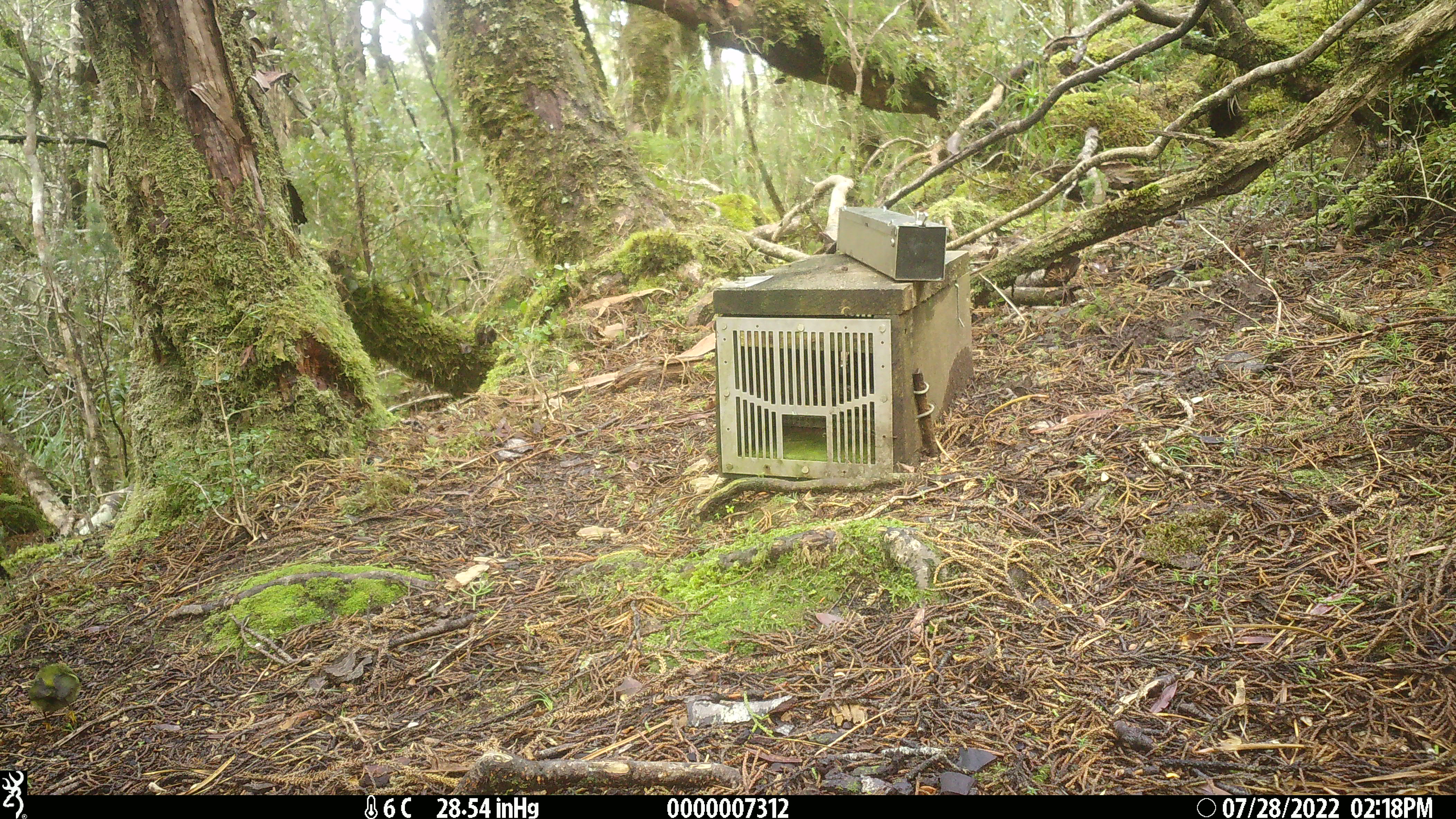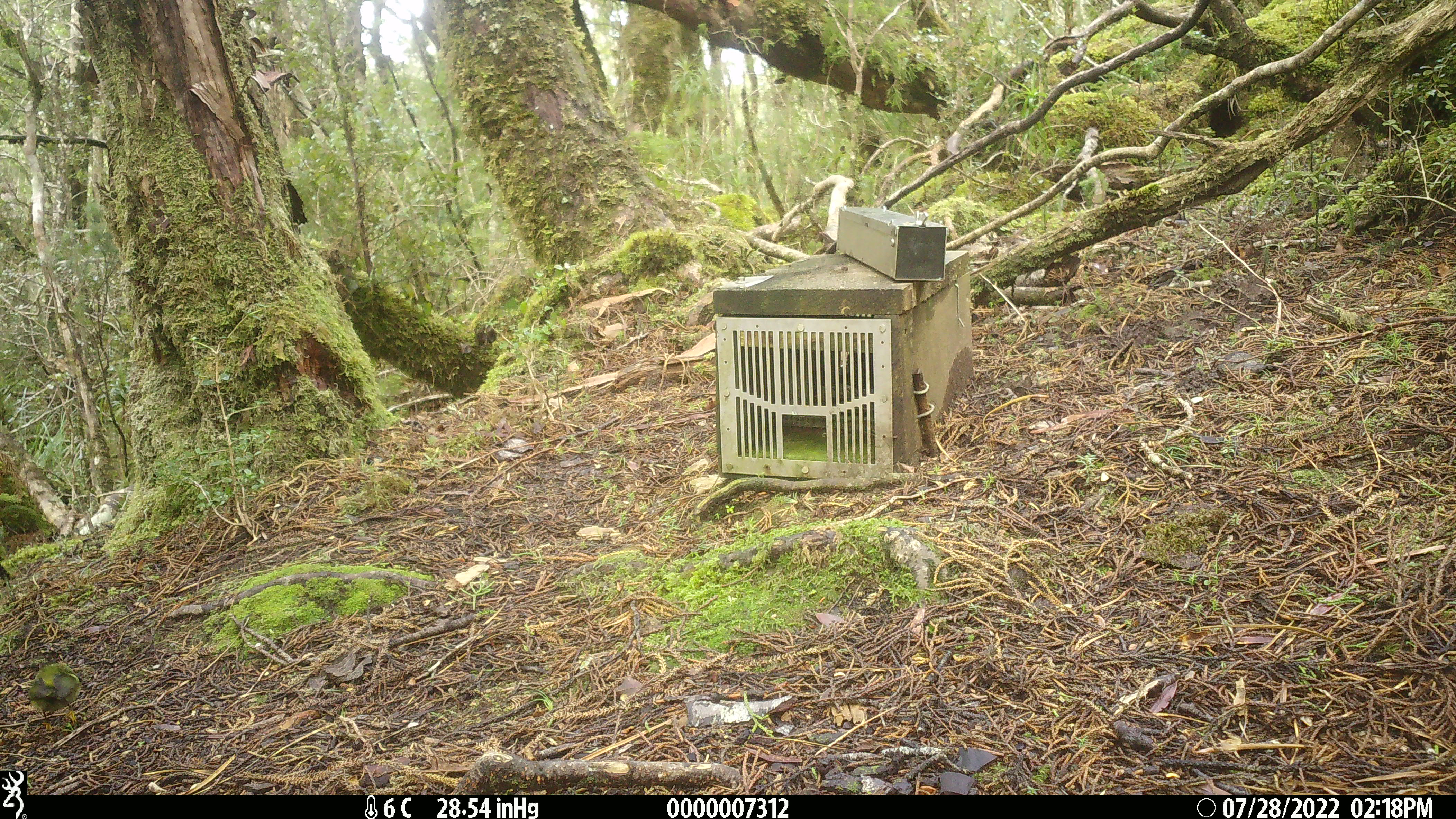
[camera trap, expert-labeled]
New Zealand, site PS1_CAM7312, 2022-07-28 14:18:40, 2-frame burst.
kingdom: Animalia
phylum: Chordata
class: Aves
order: Passeriformes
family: Acanthisittidae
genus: Acanthisitta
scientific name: Acanthisitta chloris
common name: rifleman